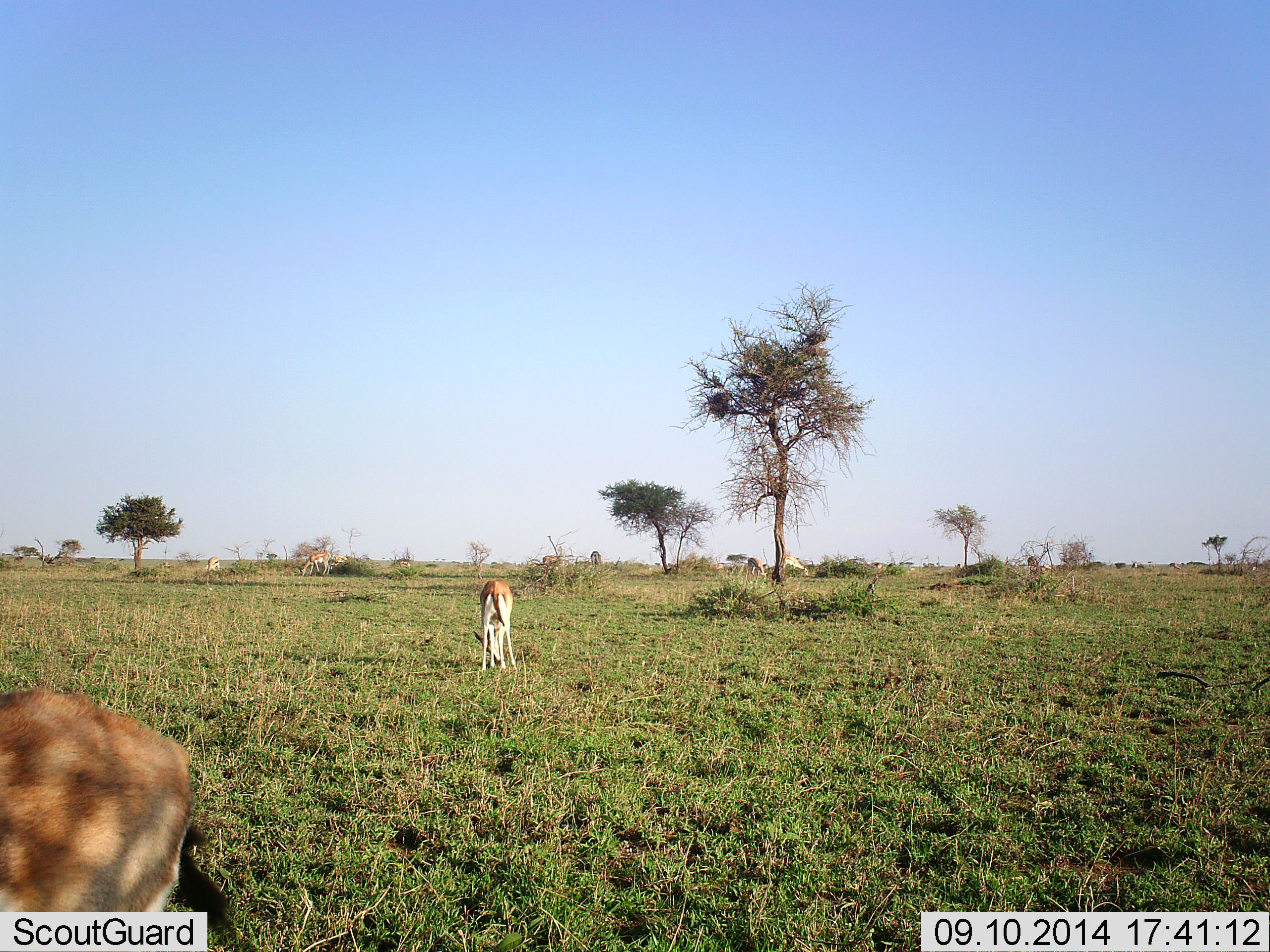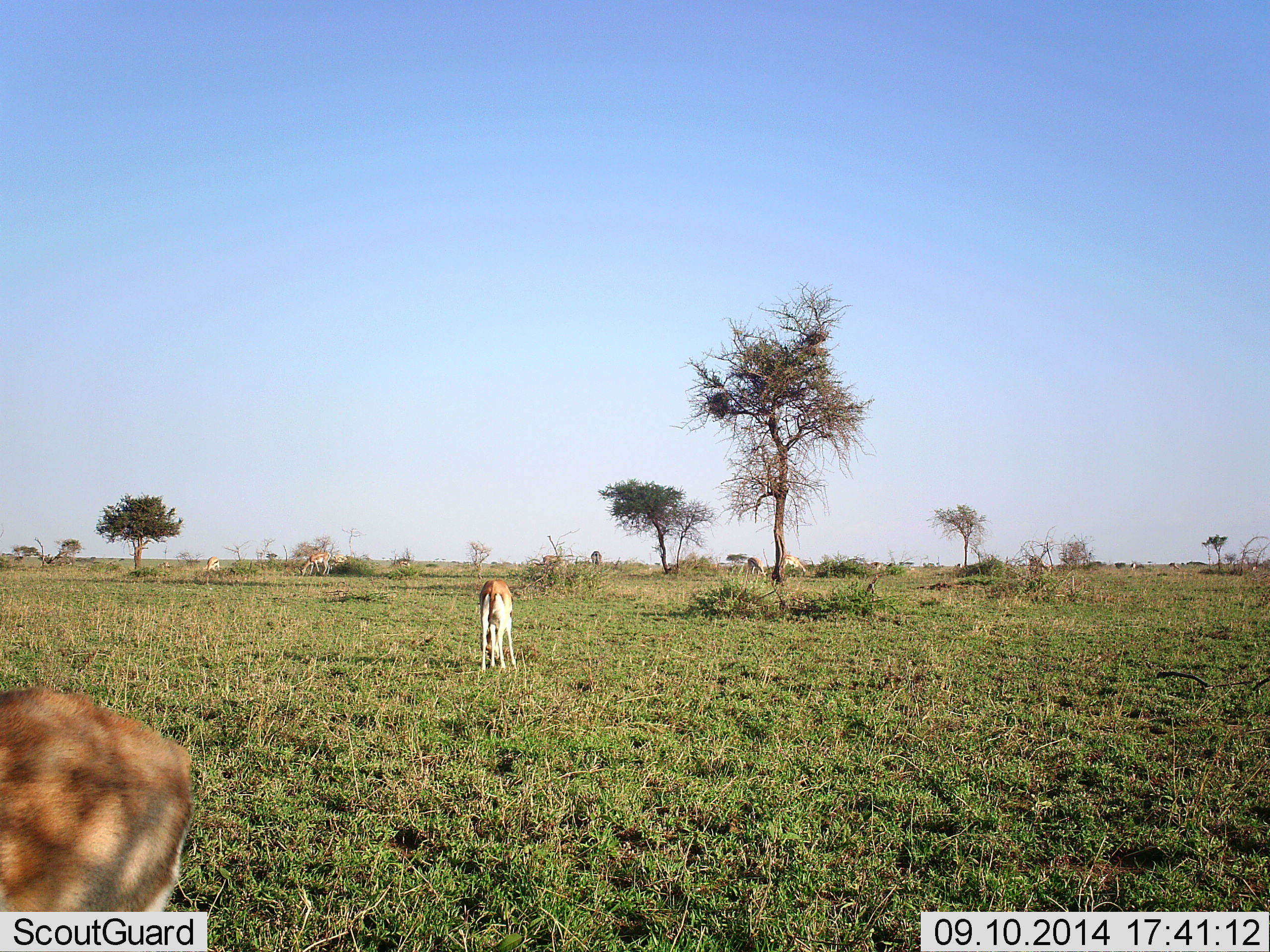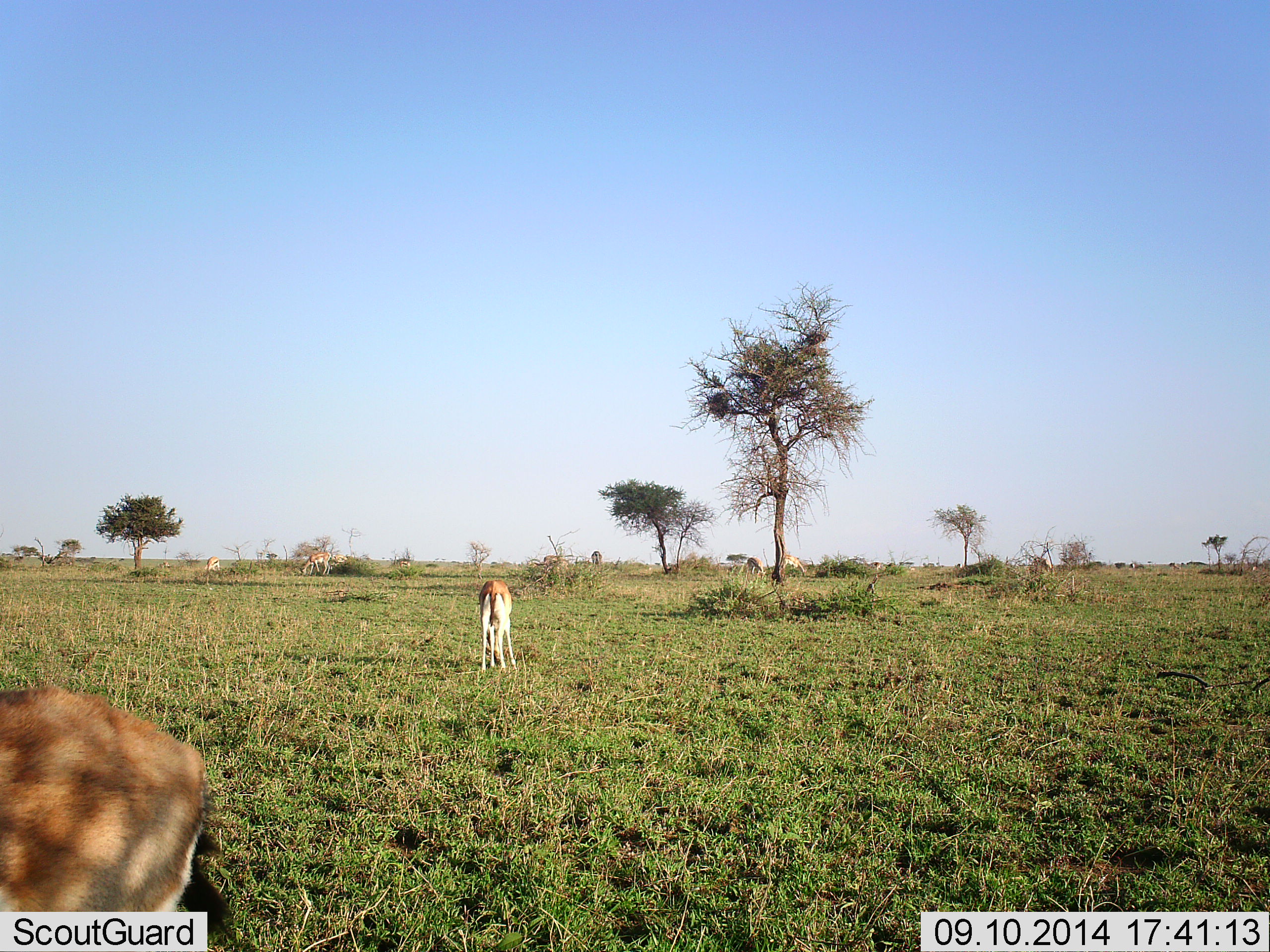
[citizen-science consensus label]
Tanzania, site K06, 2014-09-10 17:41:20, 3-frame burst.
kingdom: Animalia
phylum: Chordata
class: Mammalia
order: Artiodactyla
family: Bovidae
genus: Eudorcas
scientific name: Eudorcas thomsonii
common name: thomson's gazelle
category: gazellethomsons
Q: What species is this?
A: Gazellethomsons (thomson's gazelle) (Eudorcas thomsonii).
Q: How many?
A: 2.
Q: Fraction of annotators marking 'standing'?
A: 40%.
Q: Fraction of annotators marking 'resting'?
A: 0%.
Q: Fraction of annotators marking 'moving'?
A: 0%.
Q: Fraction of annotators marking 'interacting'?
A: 0%.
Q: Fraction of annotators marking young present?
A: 0%.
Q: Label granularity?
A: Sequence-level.